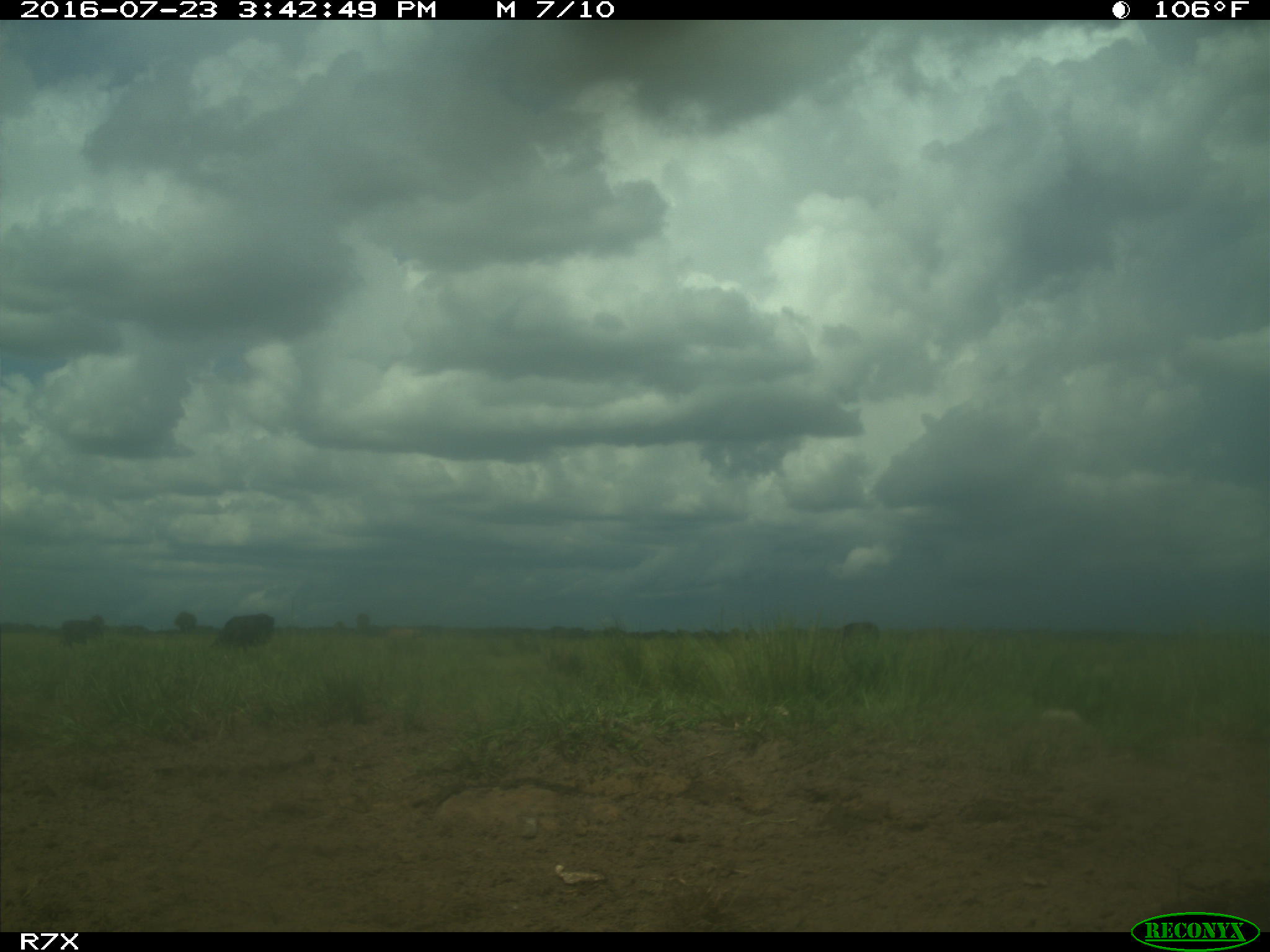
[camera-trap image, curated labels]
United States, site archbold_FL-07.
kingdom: Animalia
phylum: Chordata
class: Mammalia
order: Artiodactyla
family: Bovidae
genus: Bos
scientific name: Bos taurus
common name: domestic cow